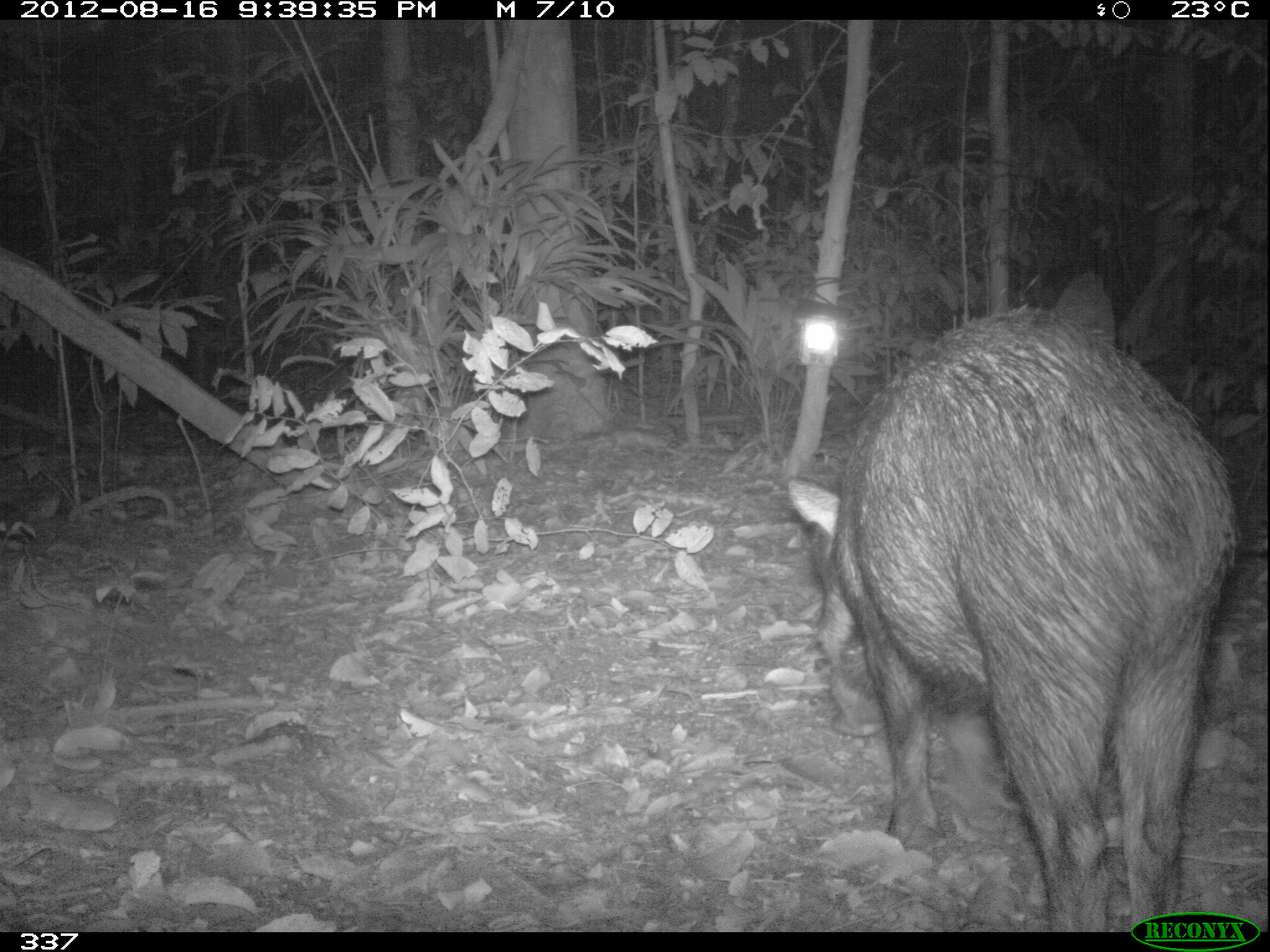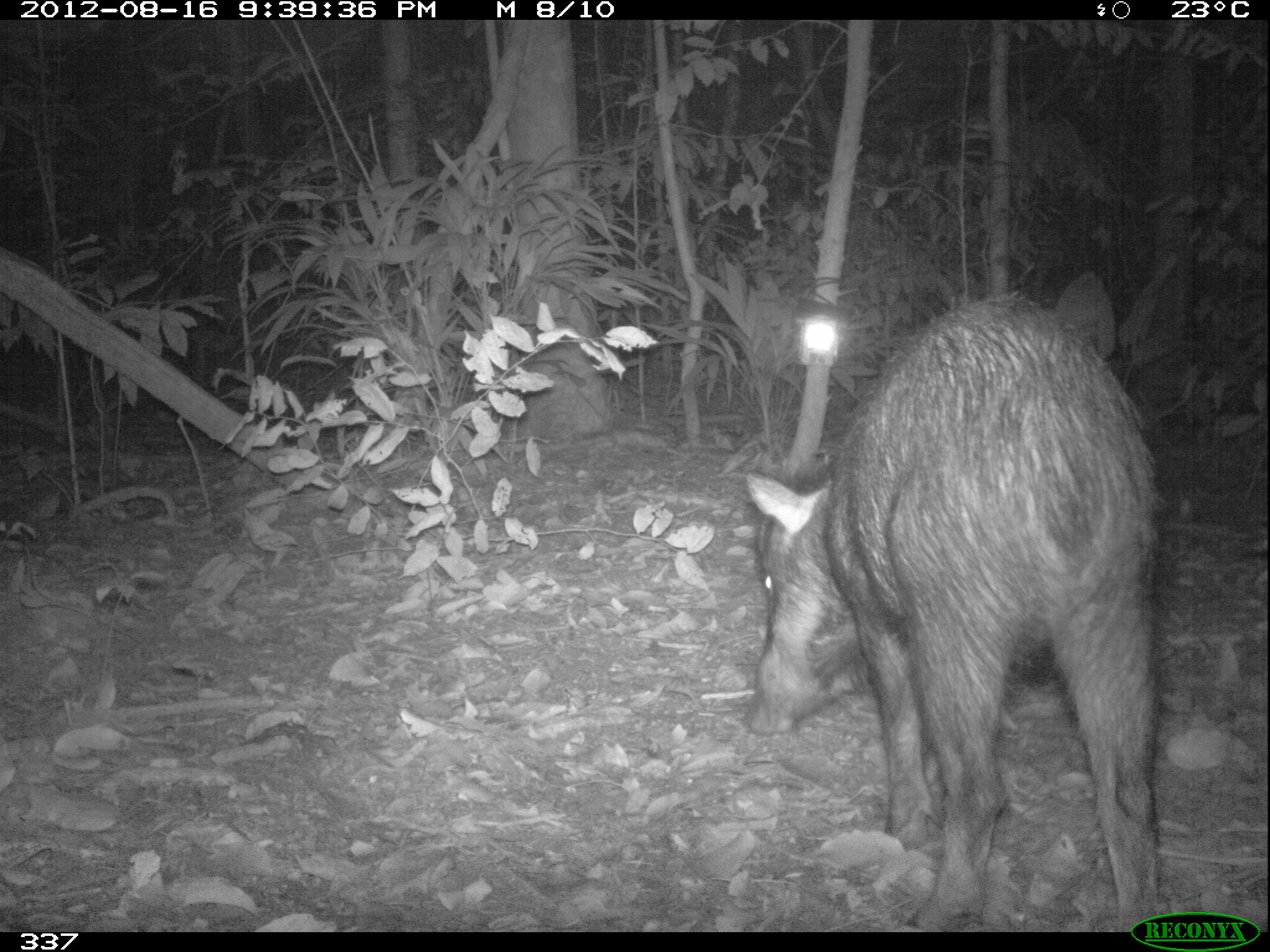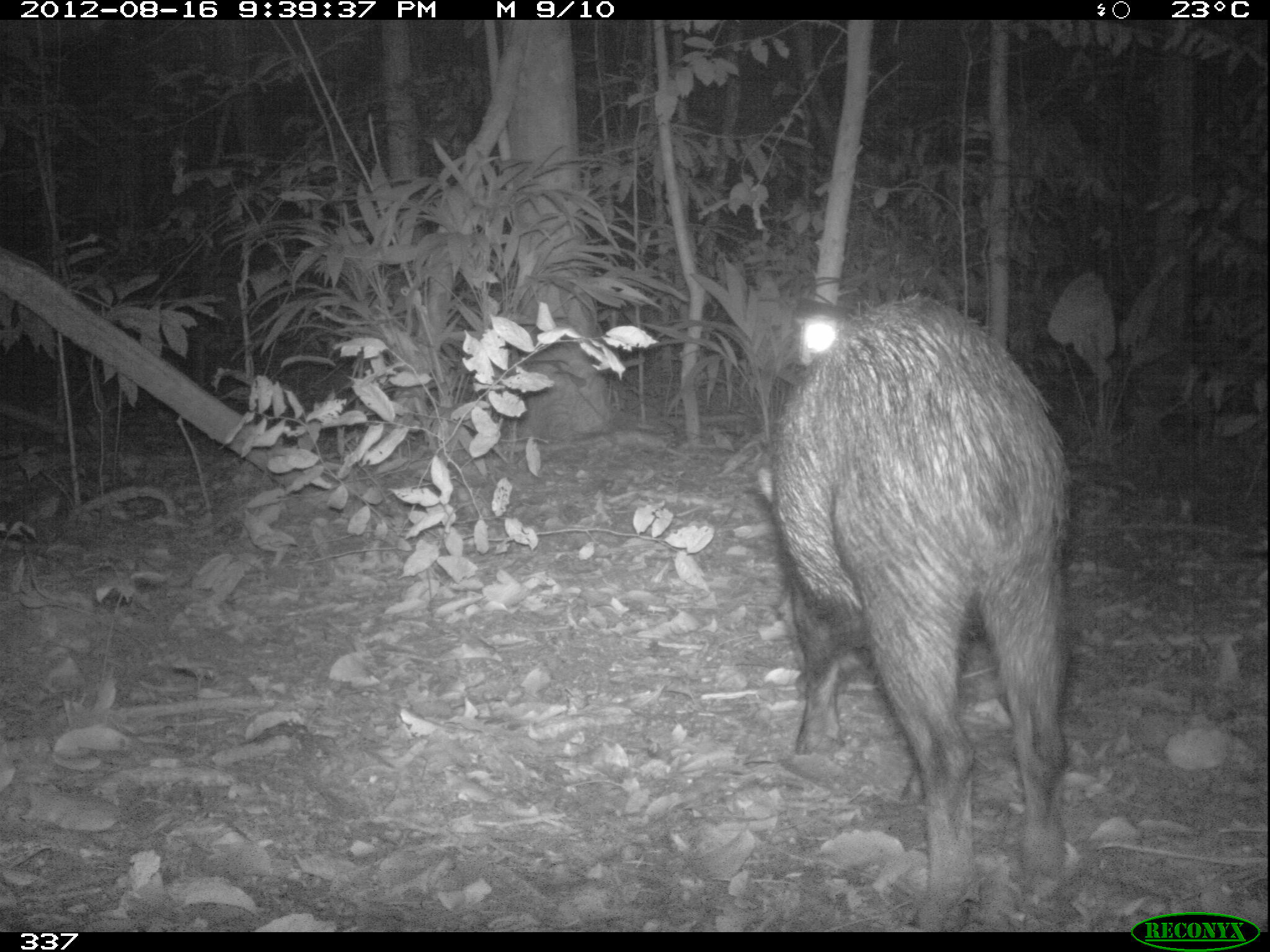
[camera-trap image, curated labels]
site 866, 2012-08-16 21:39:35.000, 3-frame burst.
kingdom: Animalia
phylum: Chordata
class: Mammalia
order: Artiodactyla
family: Tayassuidae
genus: Tayassu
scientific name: Tayassu pecari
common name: white-lipped peccary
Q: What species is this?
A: Tayassu pecari (white-lipped peccary).